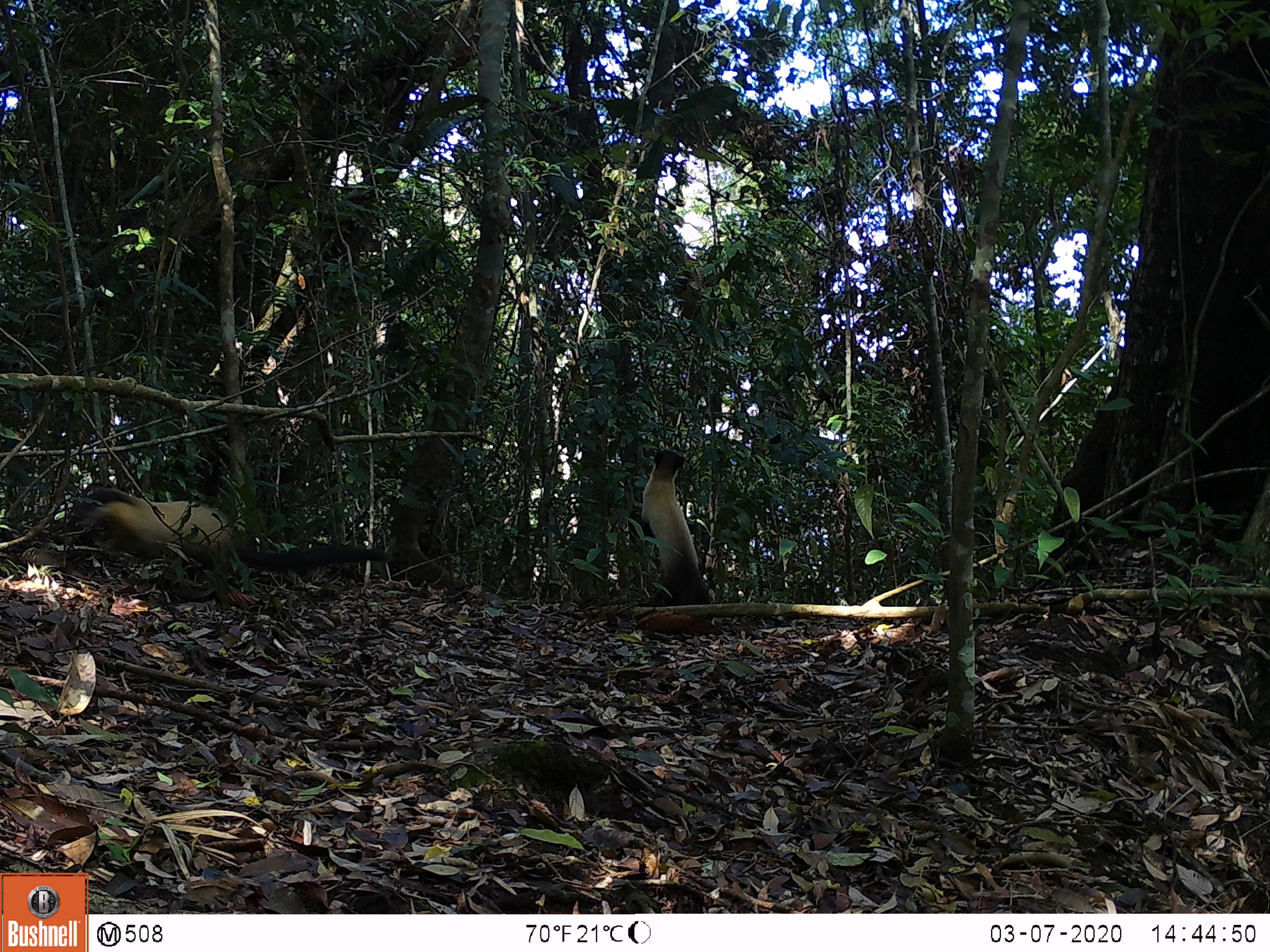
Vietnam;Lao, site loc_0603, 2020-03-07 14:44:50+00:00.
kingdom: Animalia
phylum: Chordata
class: Mammalia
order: Carnivora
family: Mustelidae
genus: Martes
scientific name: Martes flavigula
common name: yellow-throated marten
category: yellow throated marten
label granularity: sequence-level